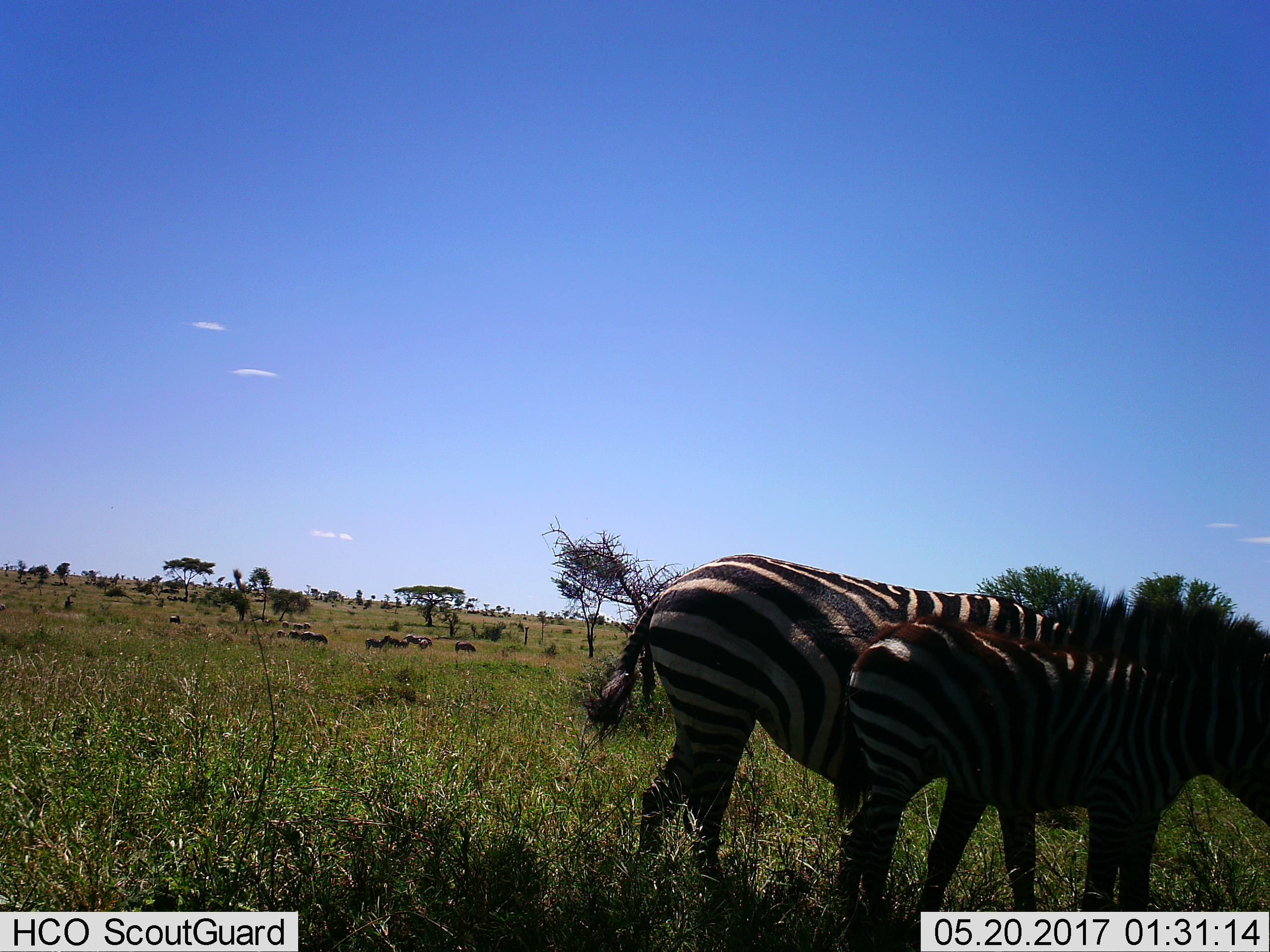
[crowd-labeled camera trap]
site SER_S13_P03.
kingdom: Animalia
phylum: Chordata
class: Mammalia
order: Perissodactyla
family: Equidae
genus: Equus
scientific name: Equus quagga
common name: plains zebra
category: zebraplains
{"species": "zebraplains (plains zebra) (Equus quagga)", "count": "11-50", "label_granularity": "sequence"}